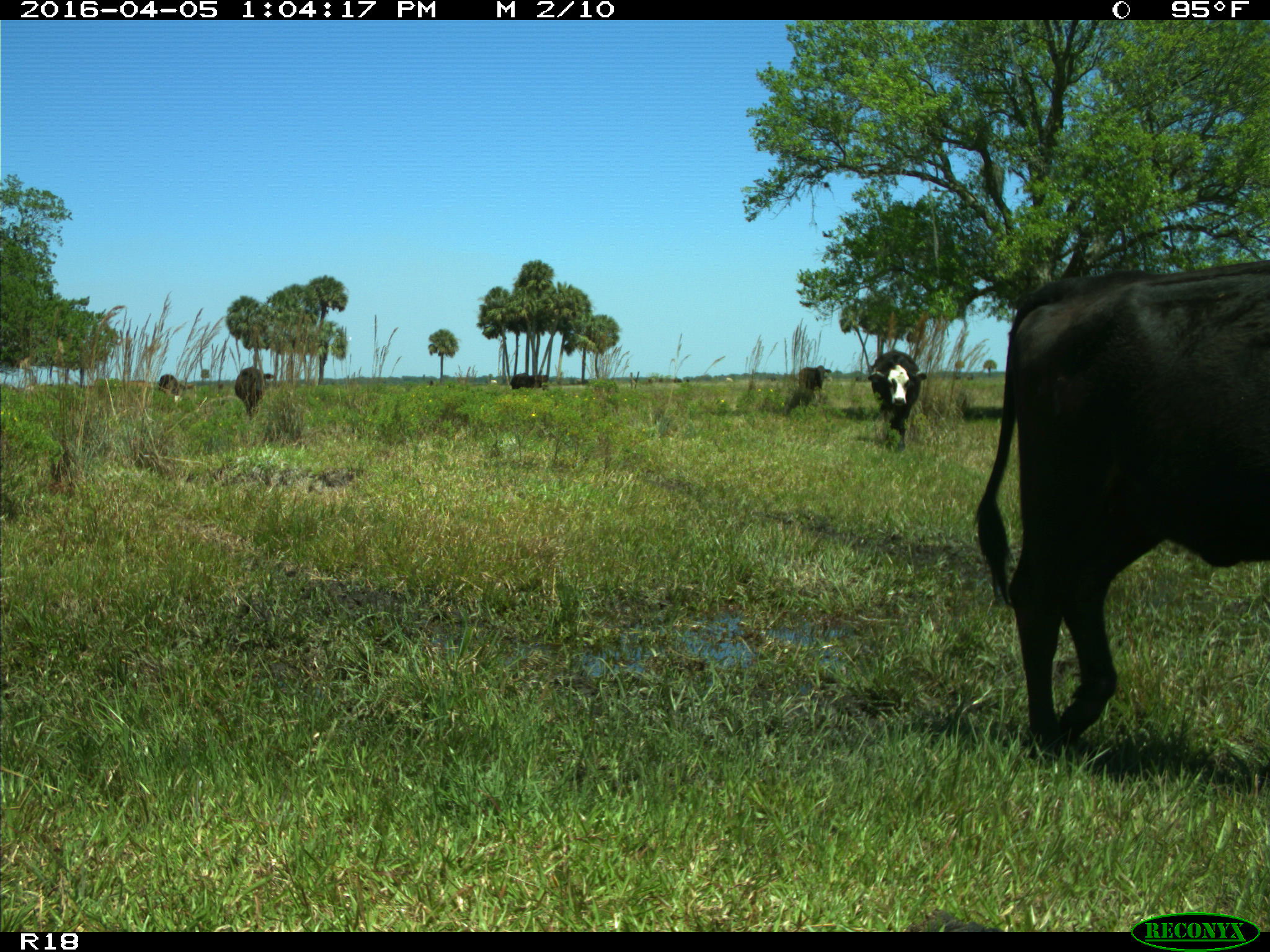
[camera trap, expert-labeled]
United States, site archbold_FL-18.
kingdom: Animalia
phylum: Chordata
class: Mammalia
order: Artiodactyla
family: Bovidae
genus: Bos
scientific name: Bos taurus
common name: domestic cow